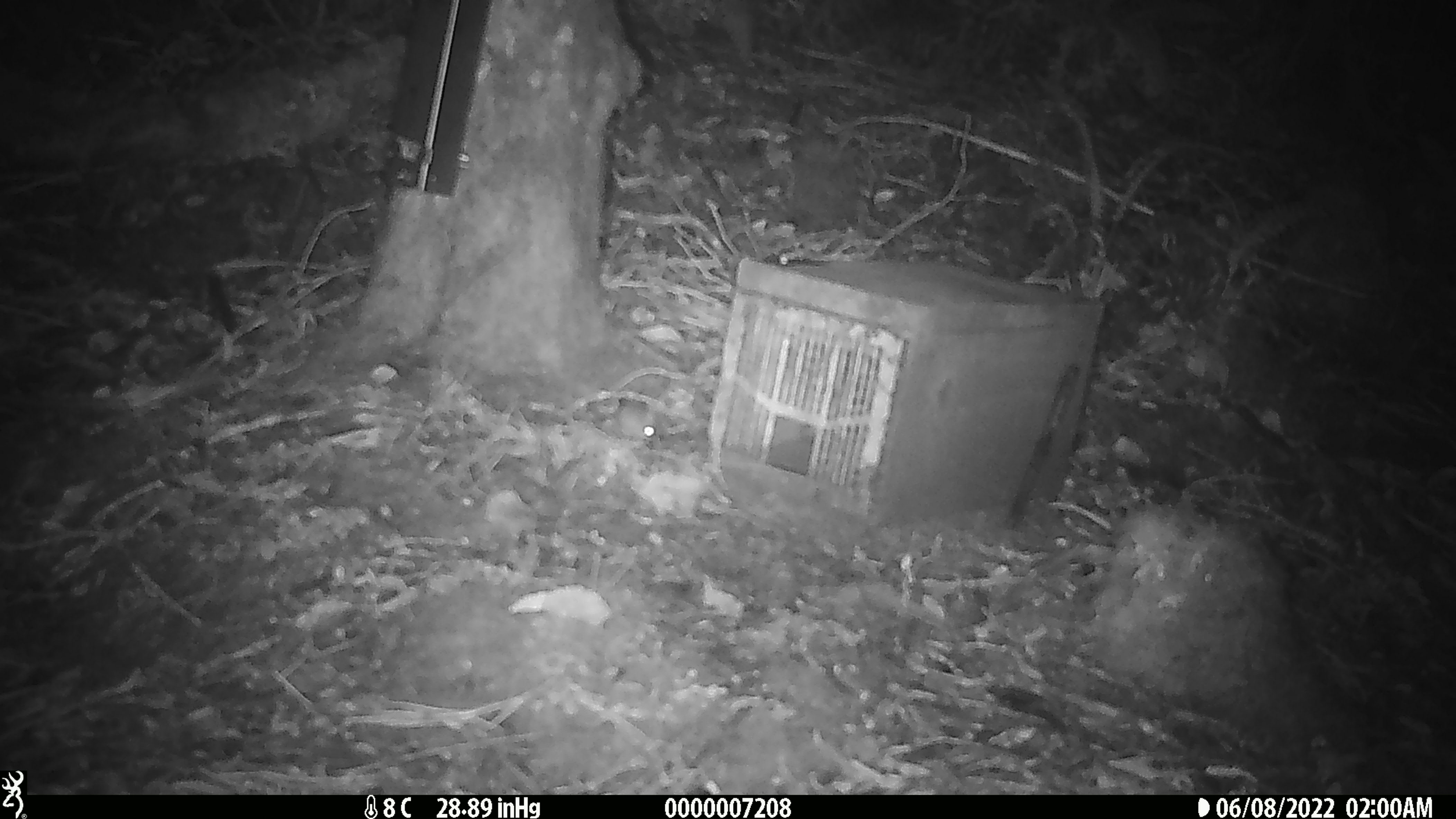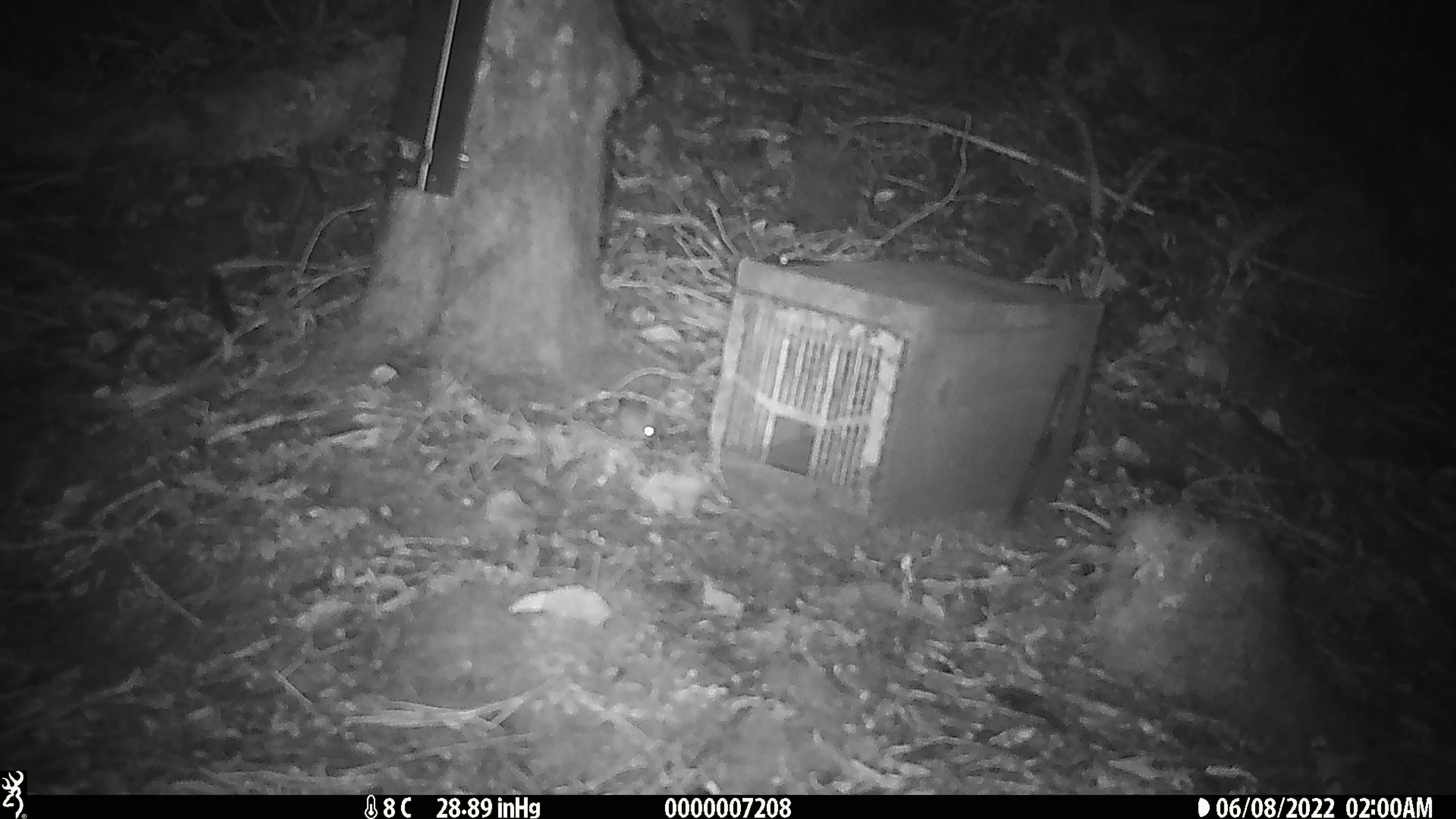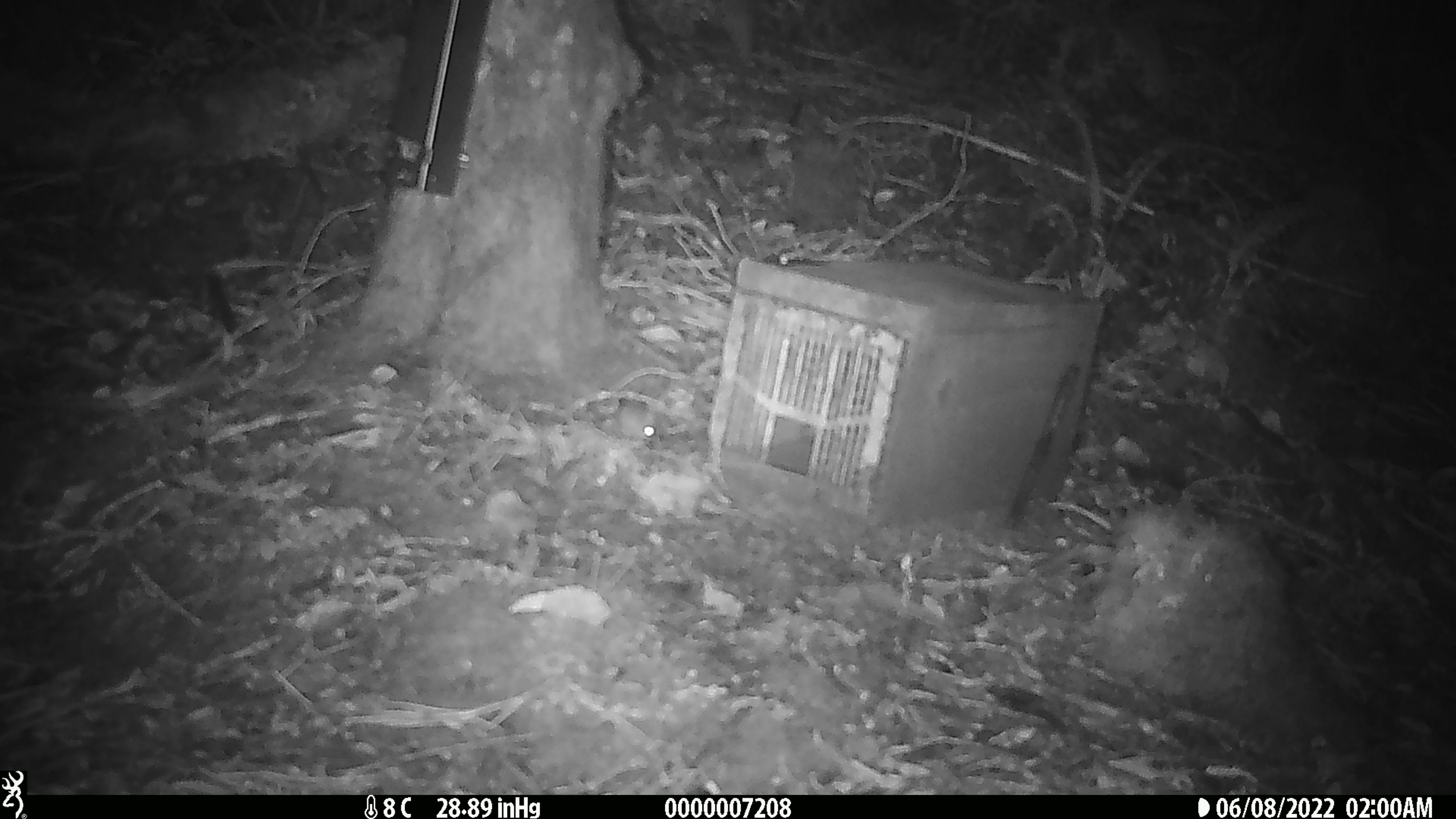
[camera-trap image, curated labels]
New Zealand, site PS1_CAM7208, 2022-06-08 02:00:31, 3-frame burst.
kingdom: Animalia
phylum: Chordata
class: Mammalia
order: Rodentia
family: Muridae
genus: Mus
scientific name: Mus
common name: mouse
Mouse (Mus).